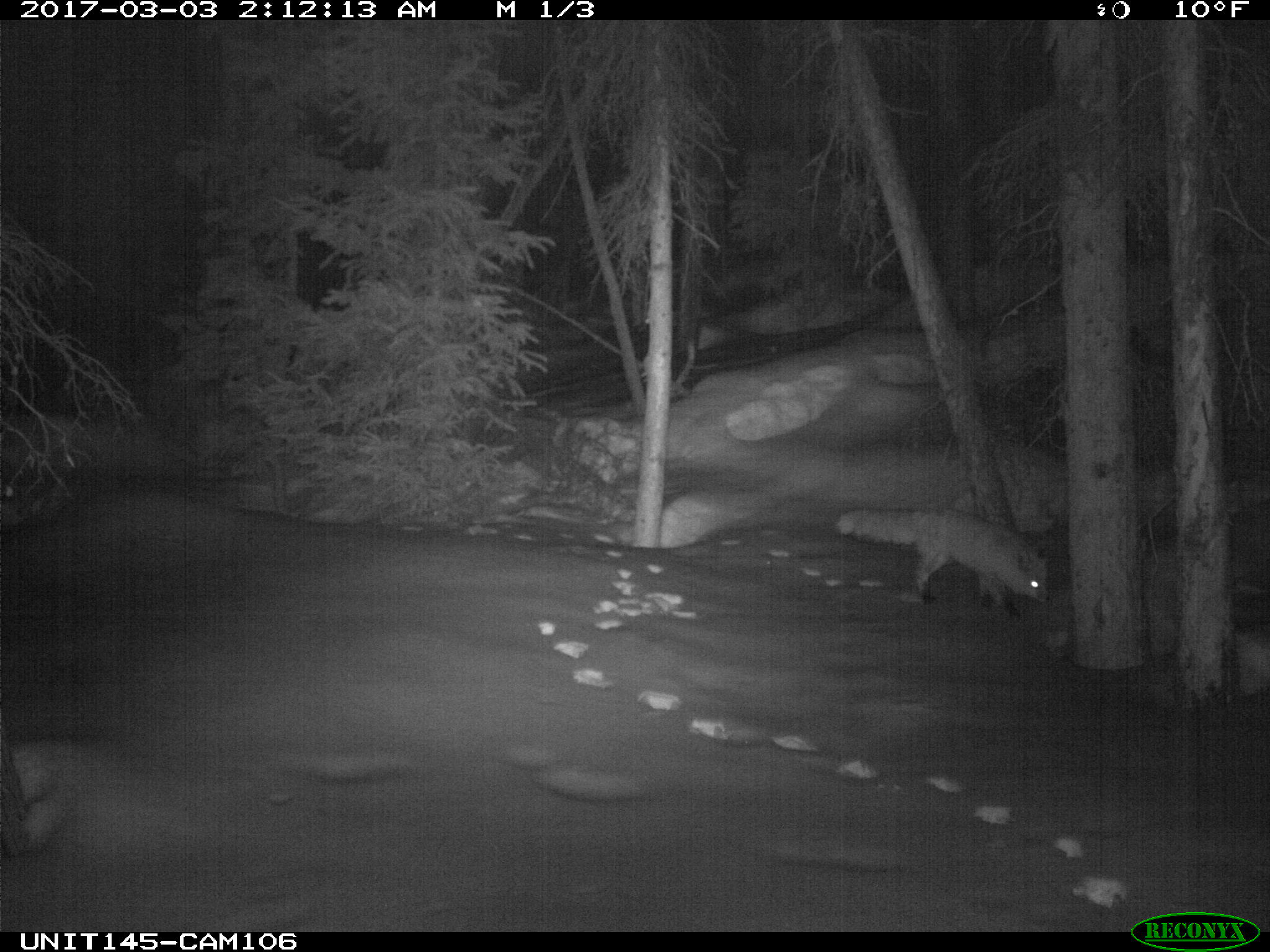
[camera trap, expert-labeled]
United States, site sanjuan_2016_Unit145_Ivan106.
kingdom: Animalia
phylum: Chordata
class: Mammalia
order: Carnivora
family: Canidae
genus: Vulpes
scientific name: Vulpes vulpes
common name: red fox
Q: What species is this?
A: Vulpes vulpes (red fox).